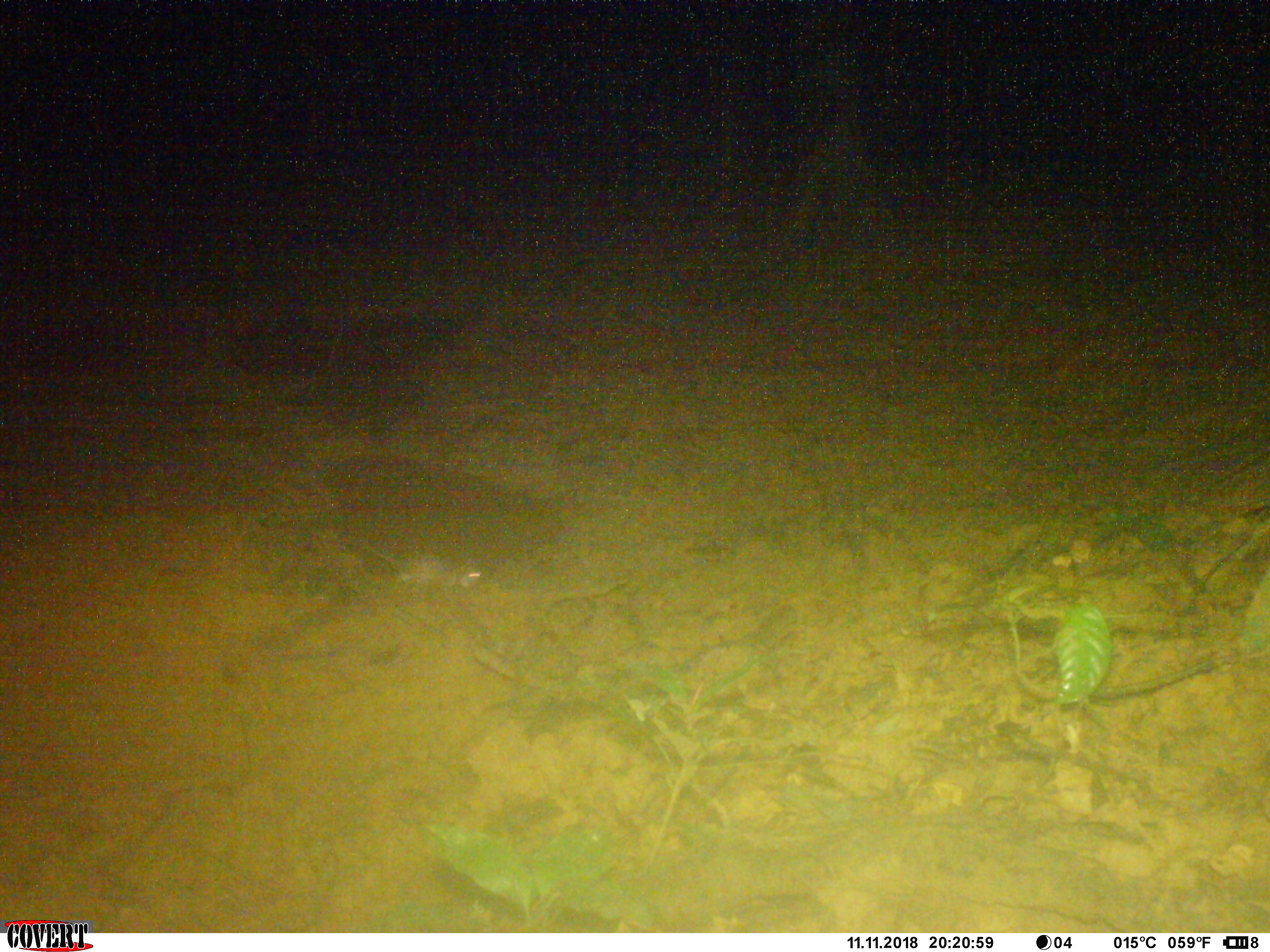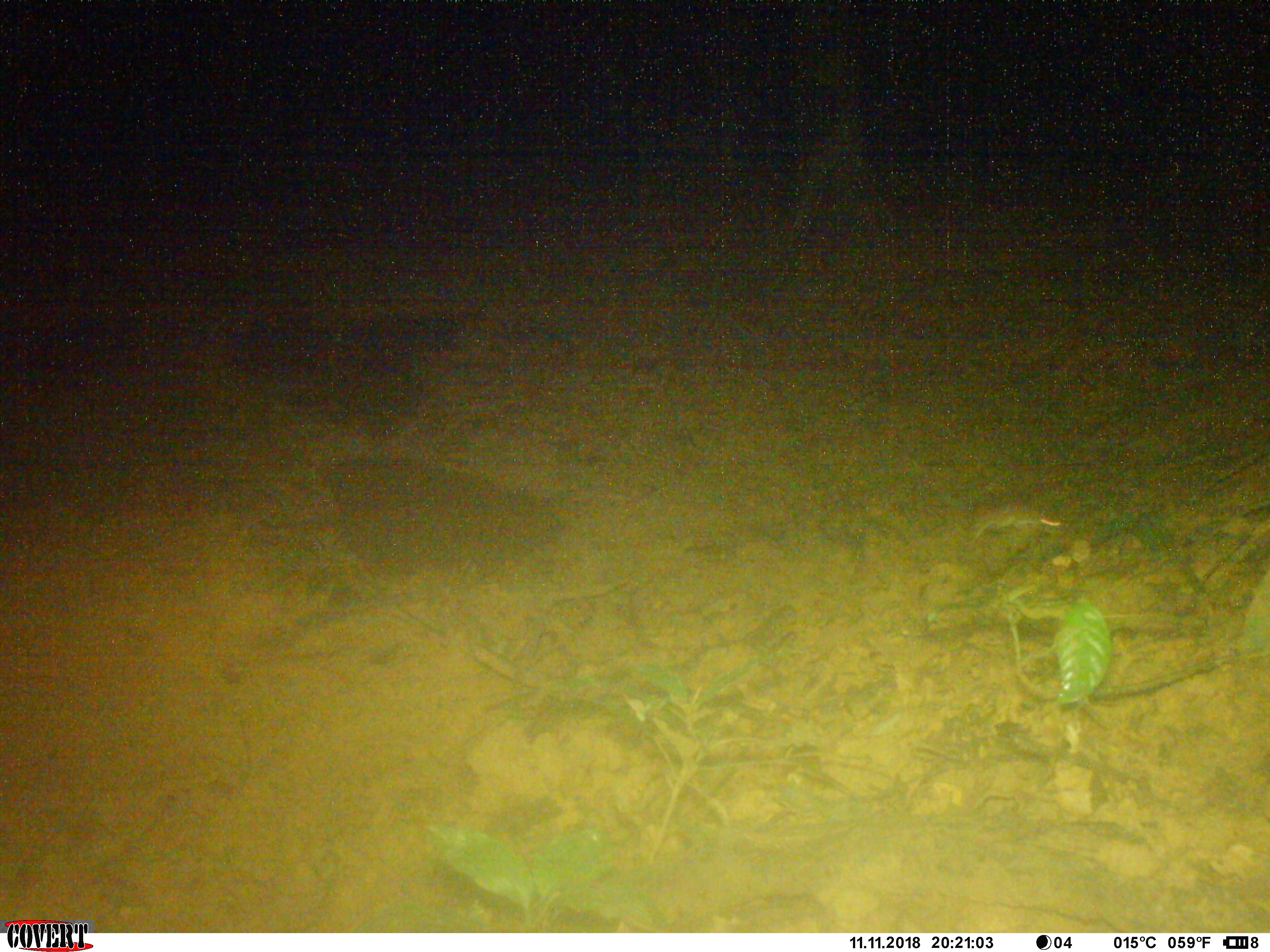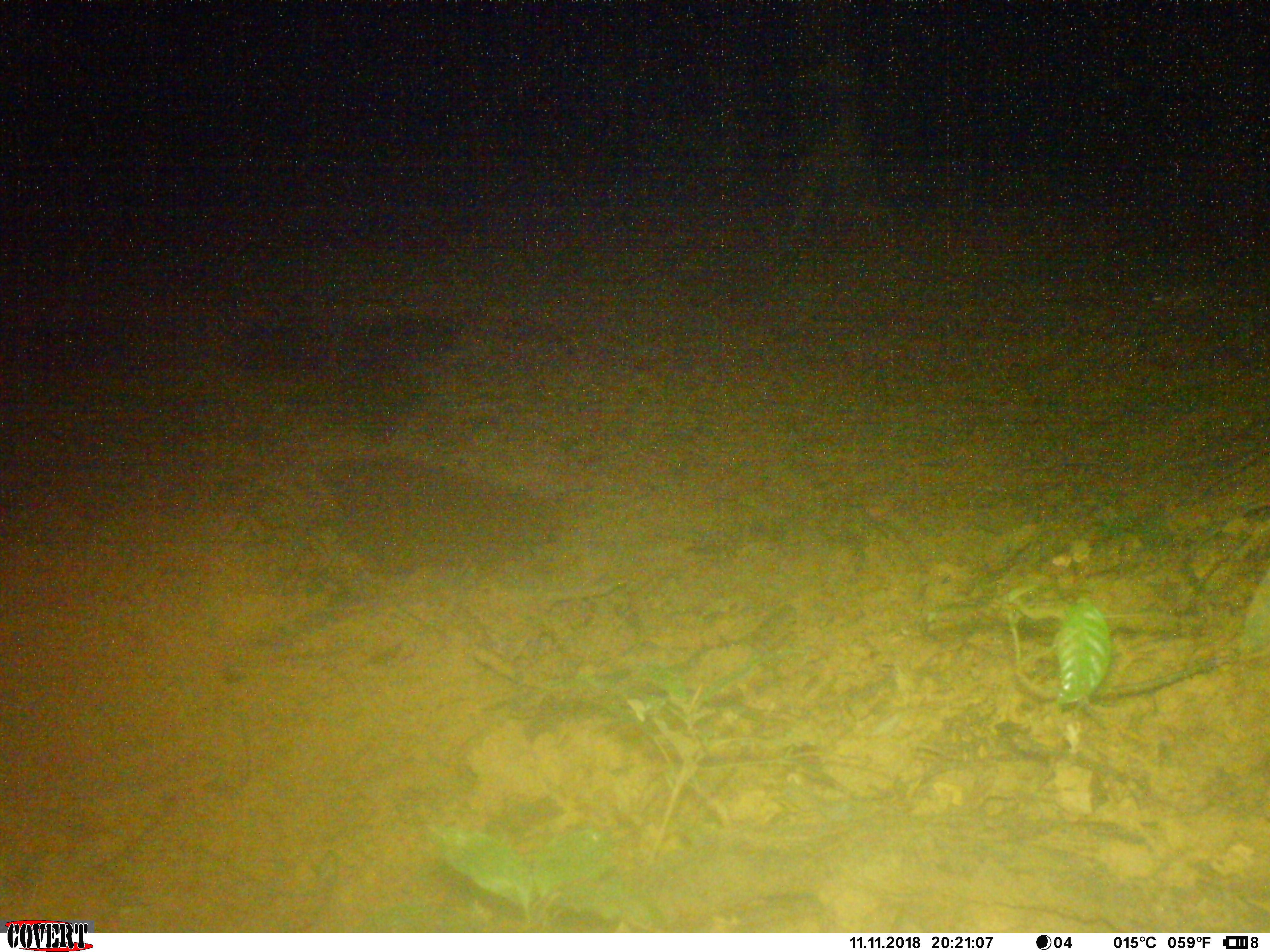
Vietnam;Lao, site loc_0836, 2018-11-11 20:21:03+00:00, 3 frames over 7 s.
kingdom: Animalia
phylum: Chordata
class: Mammalia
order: Rodentia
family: Muridae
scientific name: Muridae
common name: old-world mice and rats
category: unidentified murid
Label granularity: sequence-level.